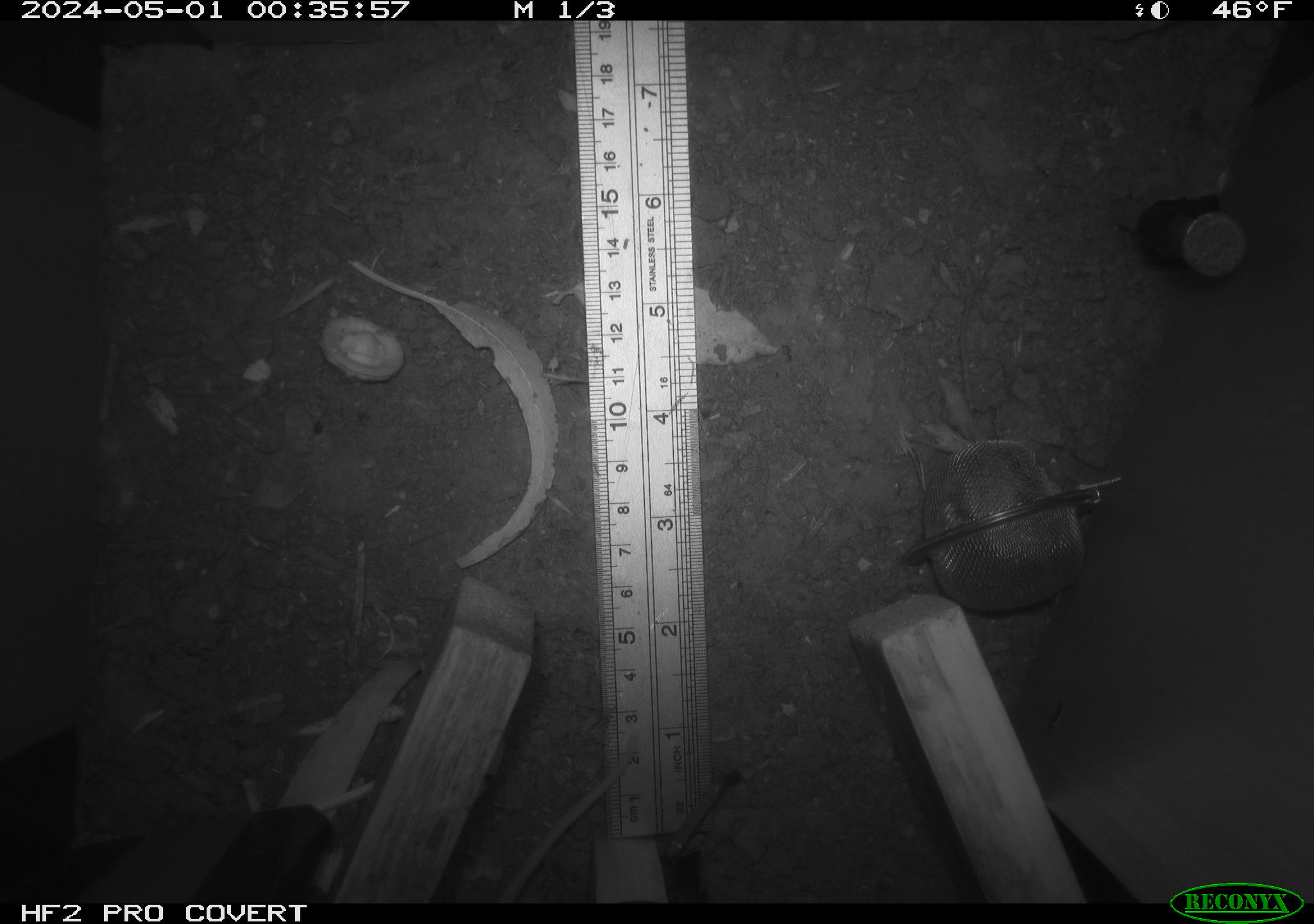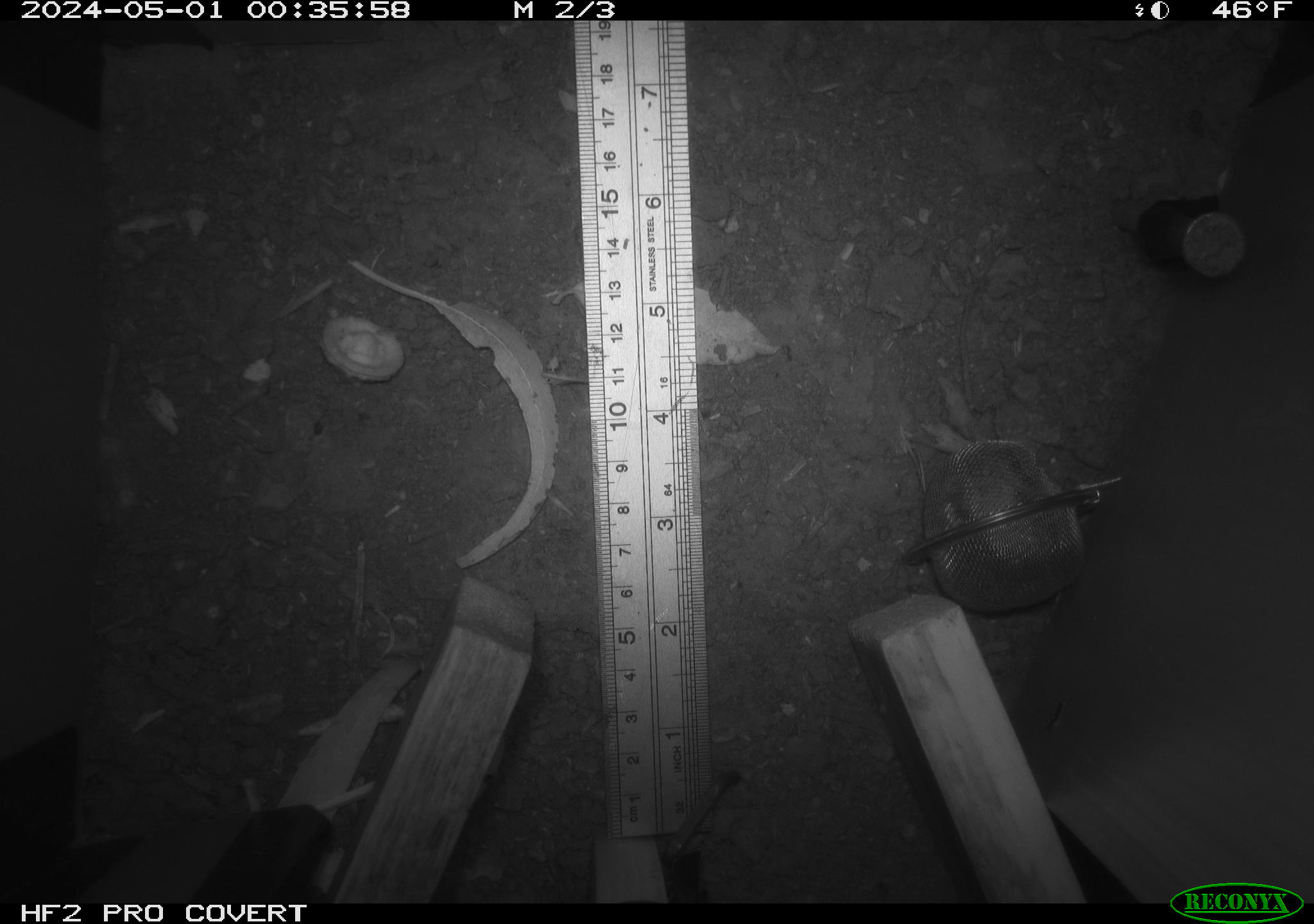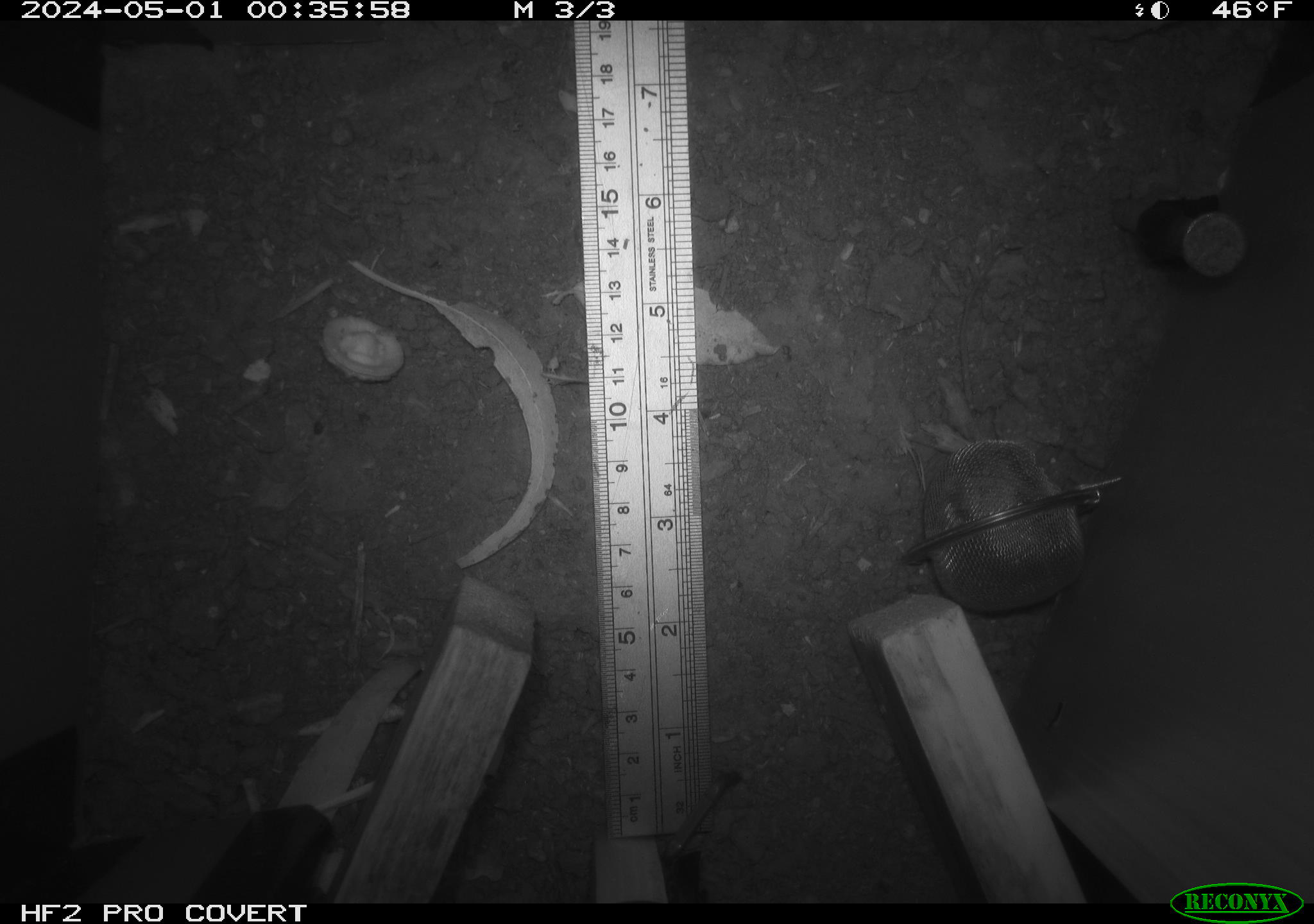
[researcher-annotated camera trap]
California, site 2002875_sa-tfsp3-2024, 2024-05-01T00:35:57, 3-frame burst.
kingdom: Animalia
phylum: Chordata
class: Mammalia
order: Rodentia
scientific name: Rodentia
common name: rodent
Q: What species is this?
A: Rodent (Rodentia).